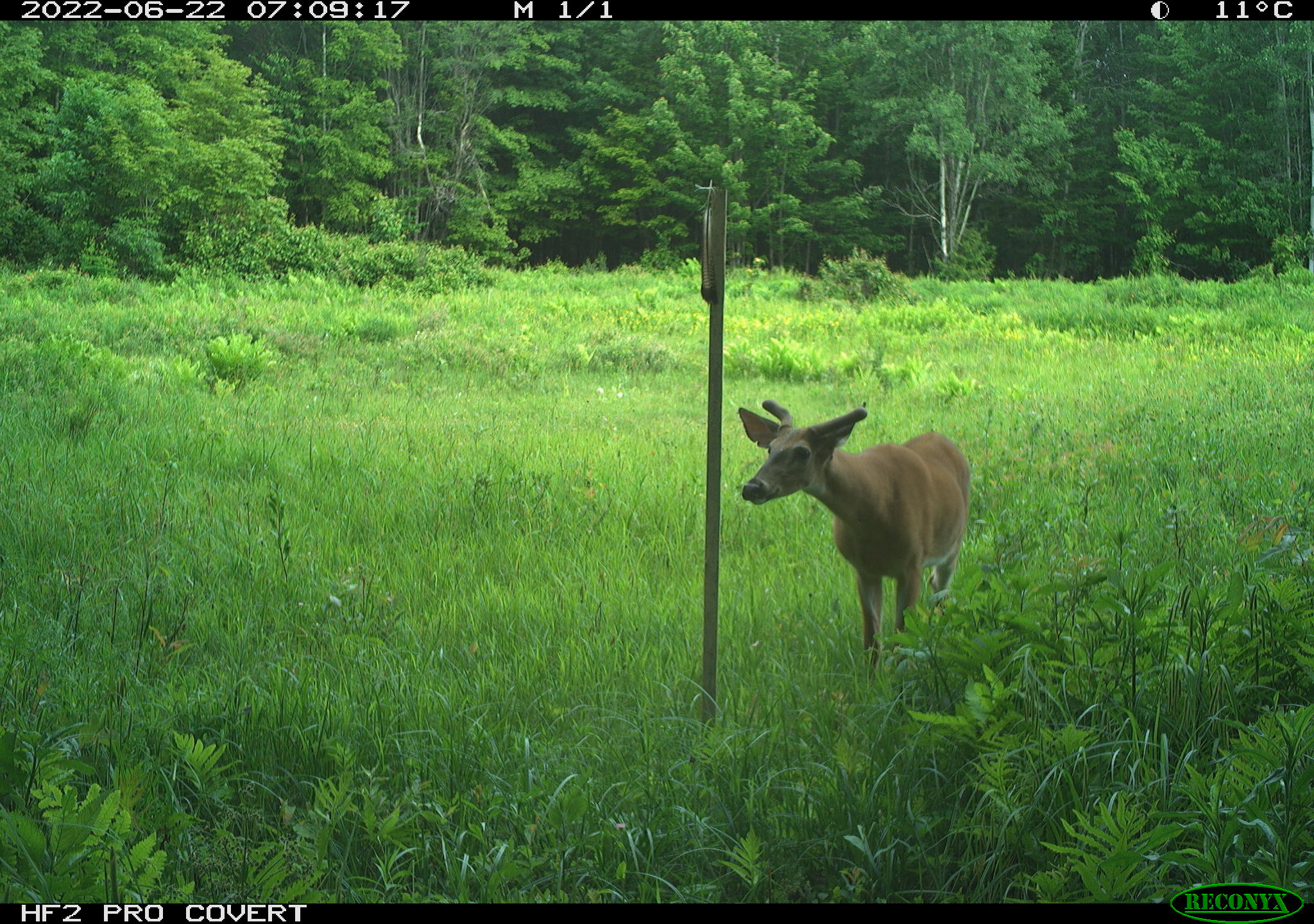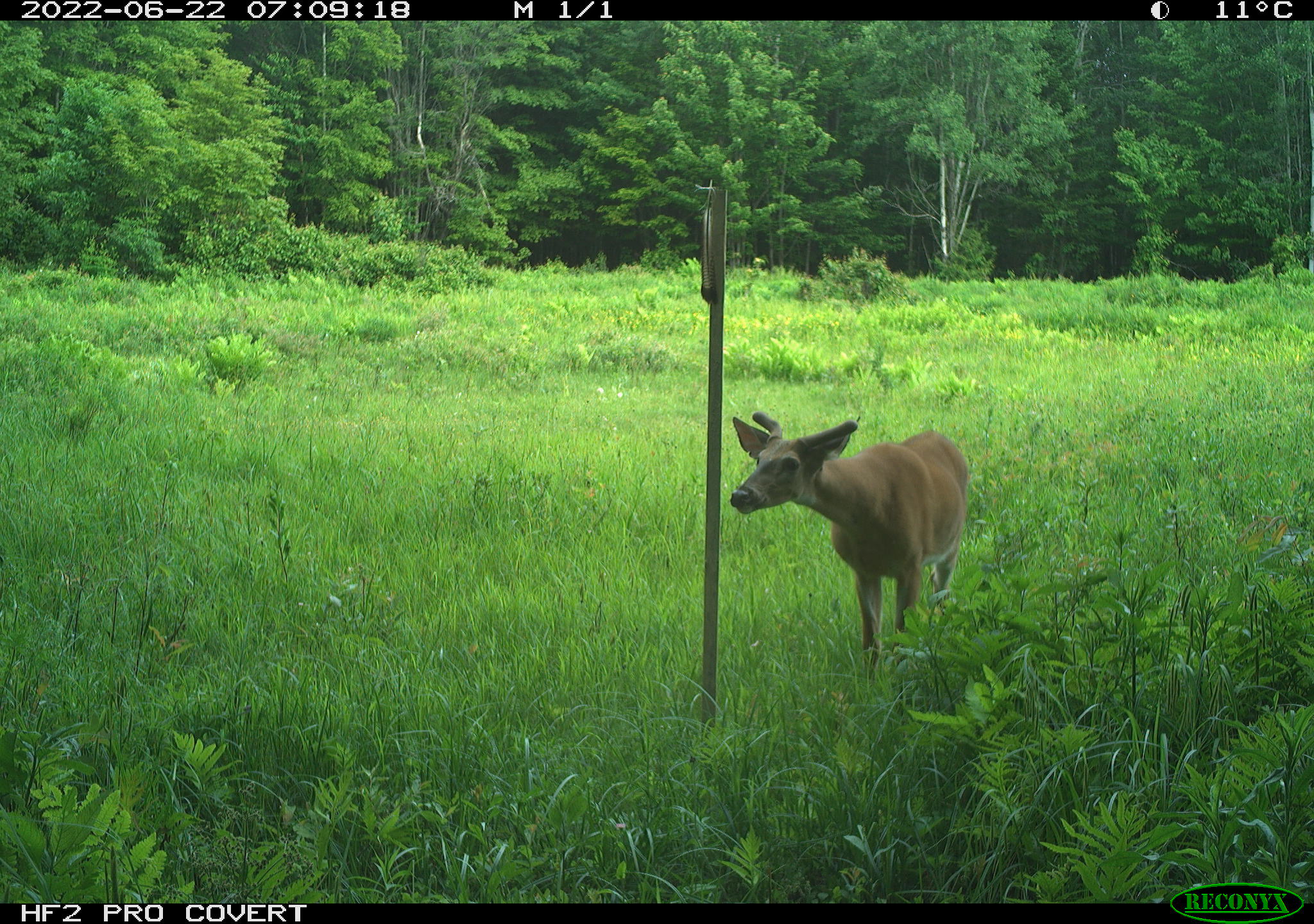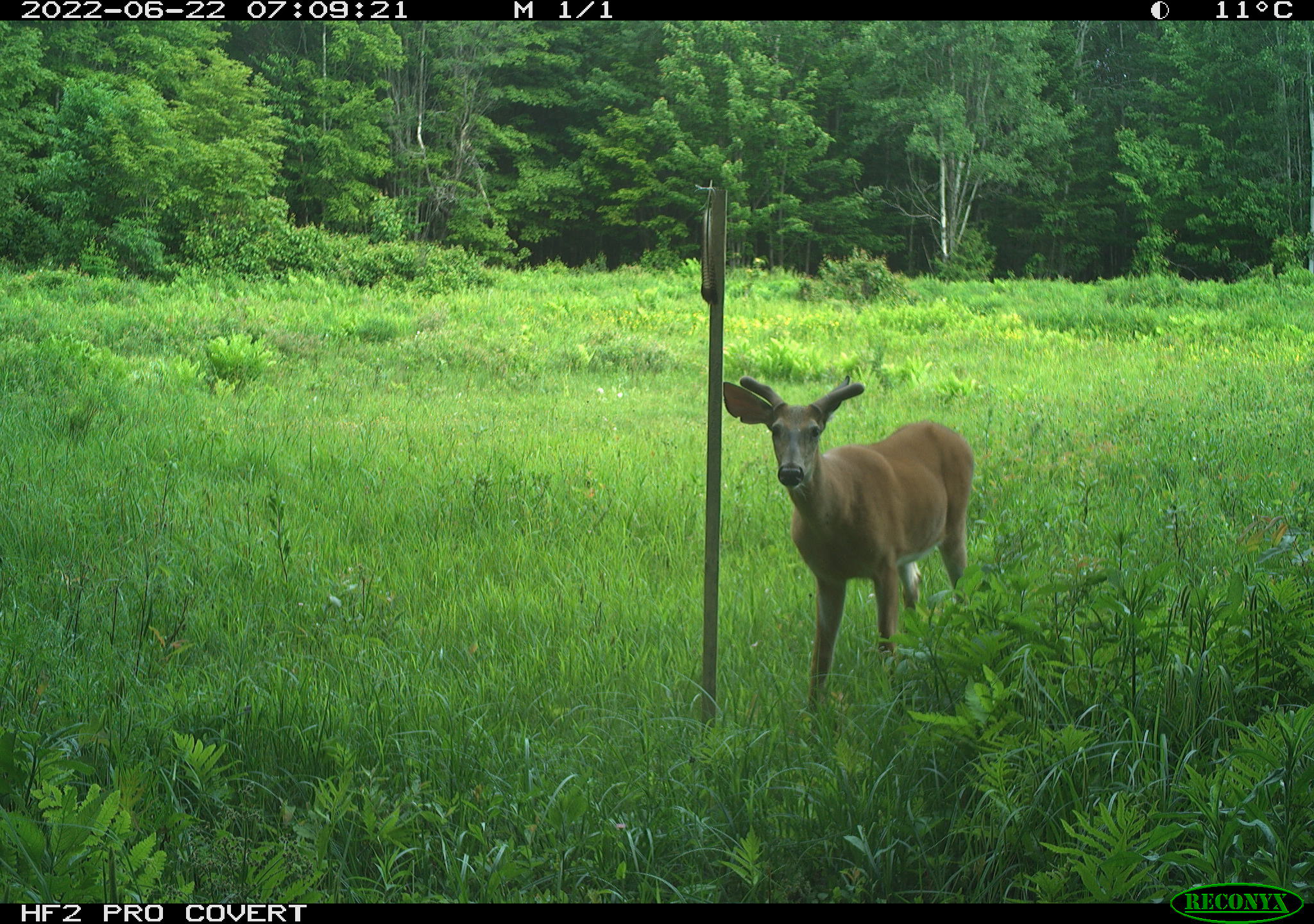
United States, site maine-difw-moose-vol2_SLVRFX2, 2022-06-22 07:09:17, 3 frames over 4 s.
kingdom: Animalia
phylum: Chordata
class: Mammalia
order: Artiodactyla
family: Cervidae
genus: Odocoileus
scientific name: Odocoileus virginianus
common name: white-tailed deer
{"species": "white-tailed deer (Odocoileus virginianus)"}